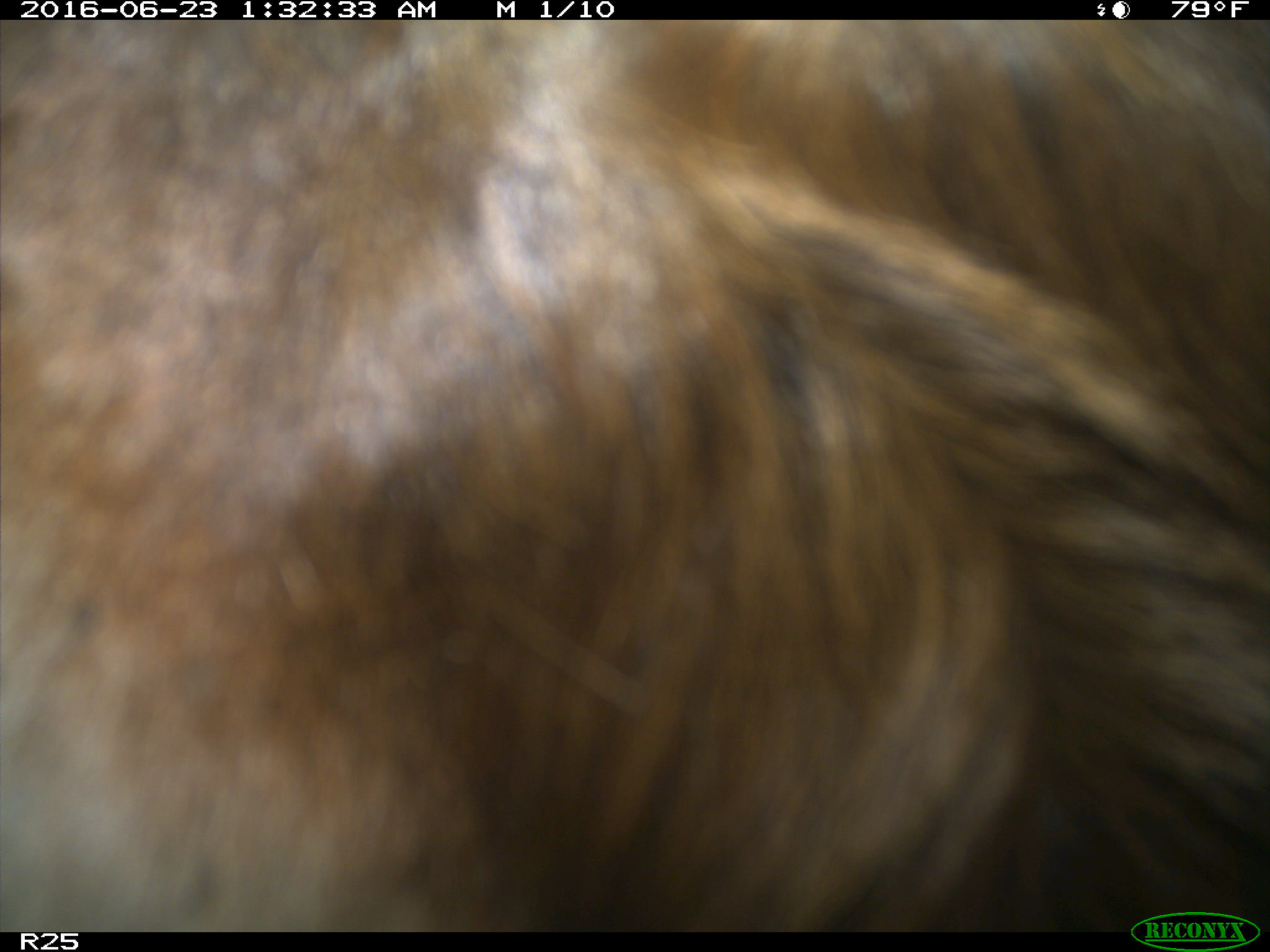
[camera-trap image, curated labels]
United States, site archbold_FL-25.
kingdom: Animalia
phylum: Chordata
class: Mammalia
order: Artiodactyla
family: Bovidae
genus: Bos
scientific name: Bos taurus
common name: domestic cow